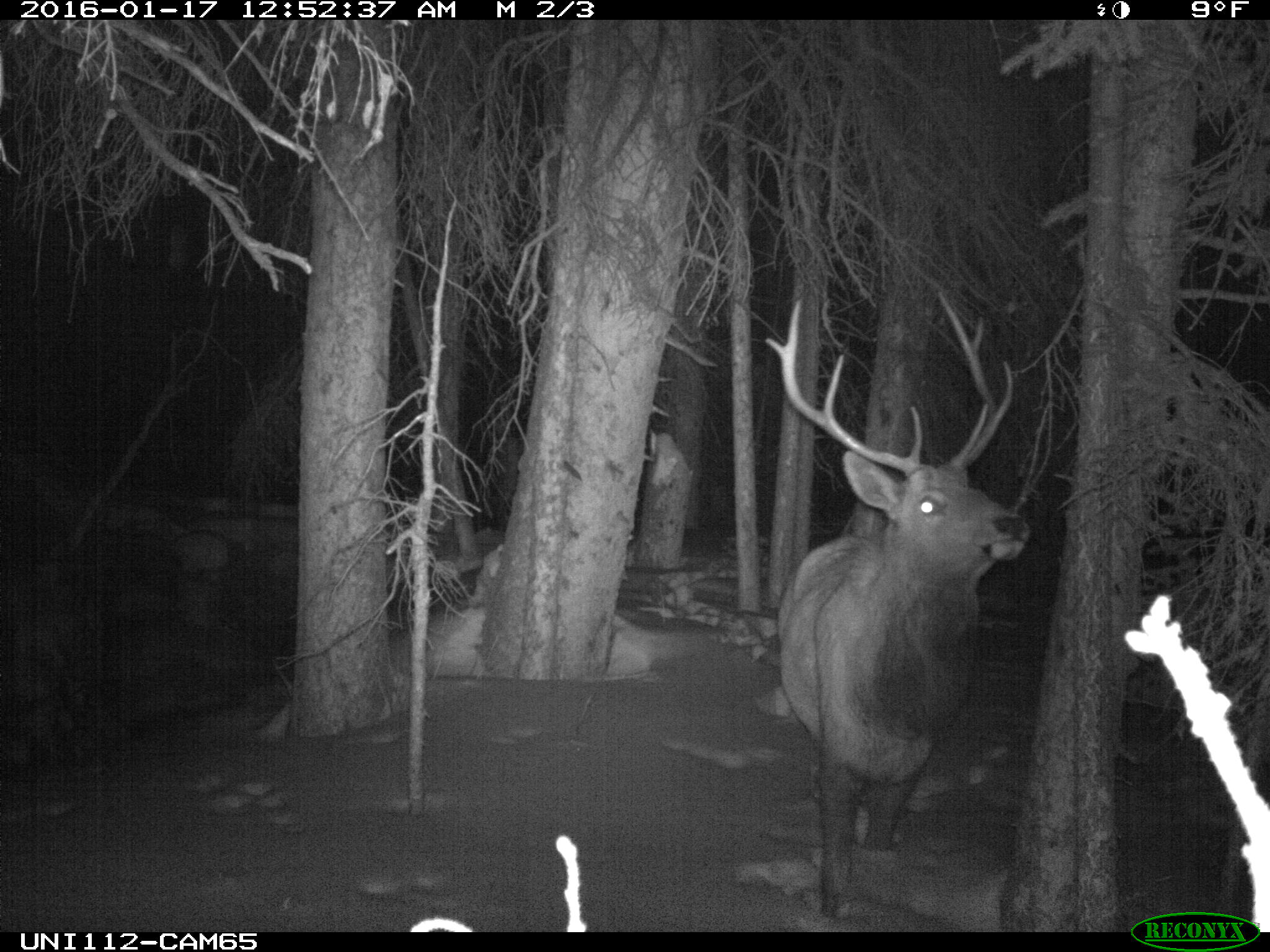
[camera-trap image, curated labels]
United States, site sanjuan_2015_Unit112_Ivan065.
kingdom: Animalia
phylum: Chordata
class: Mammalia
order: Artiodactyla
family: Cervidae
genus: Cervus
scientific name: Cervus elaphus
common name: red deer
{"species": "Cervus elaphus (red deer)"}